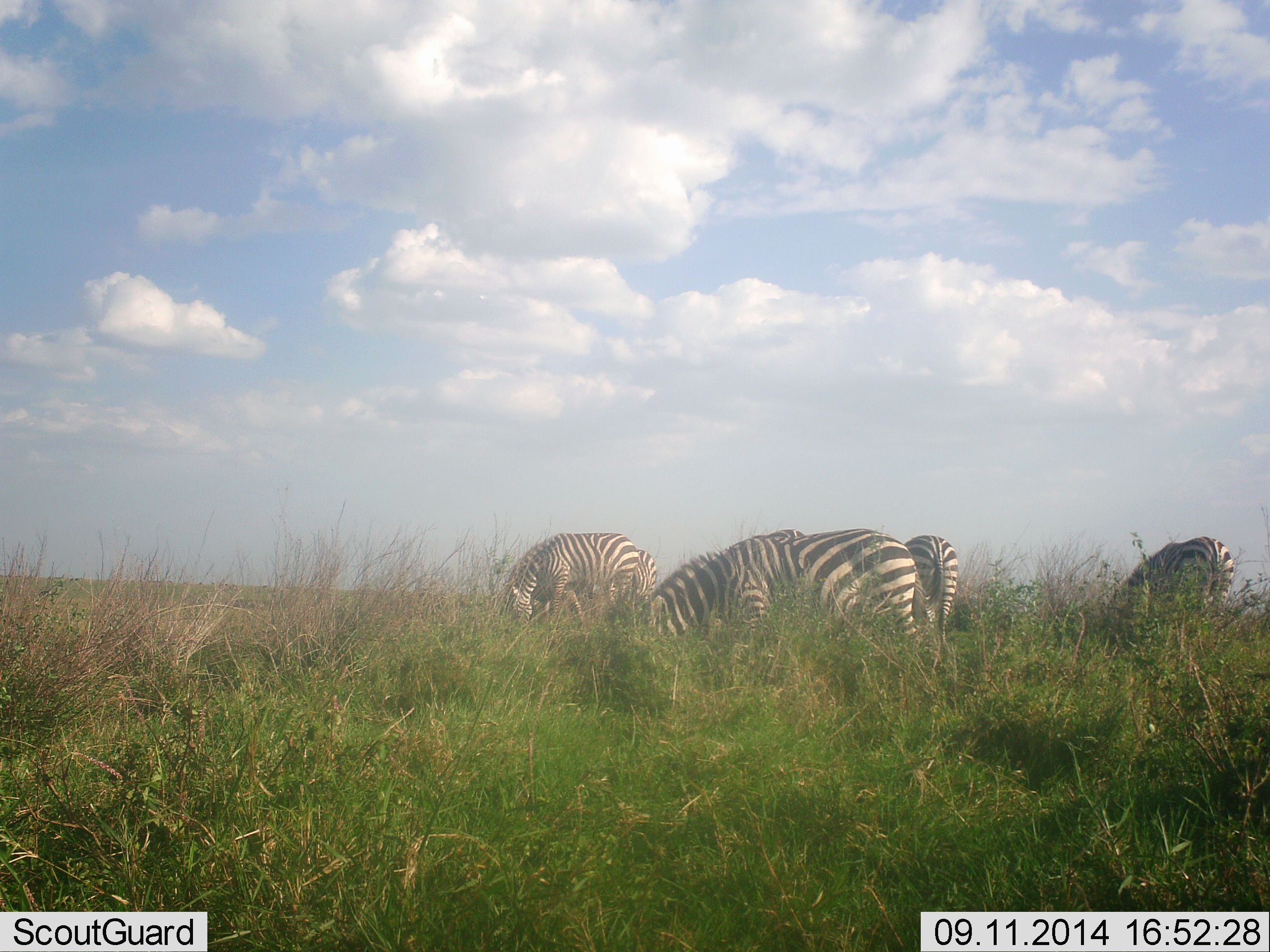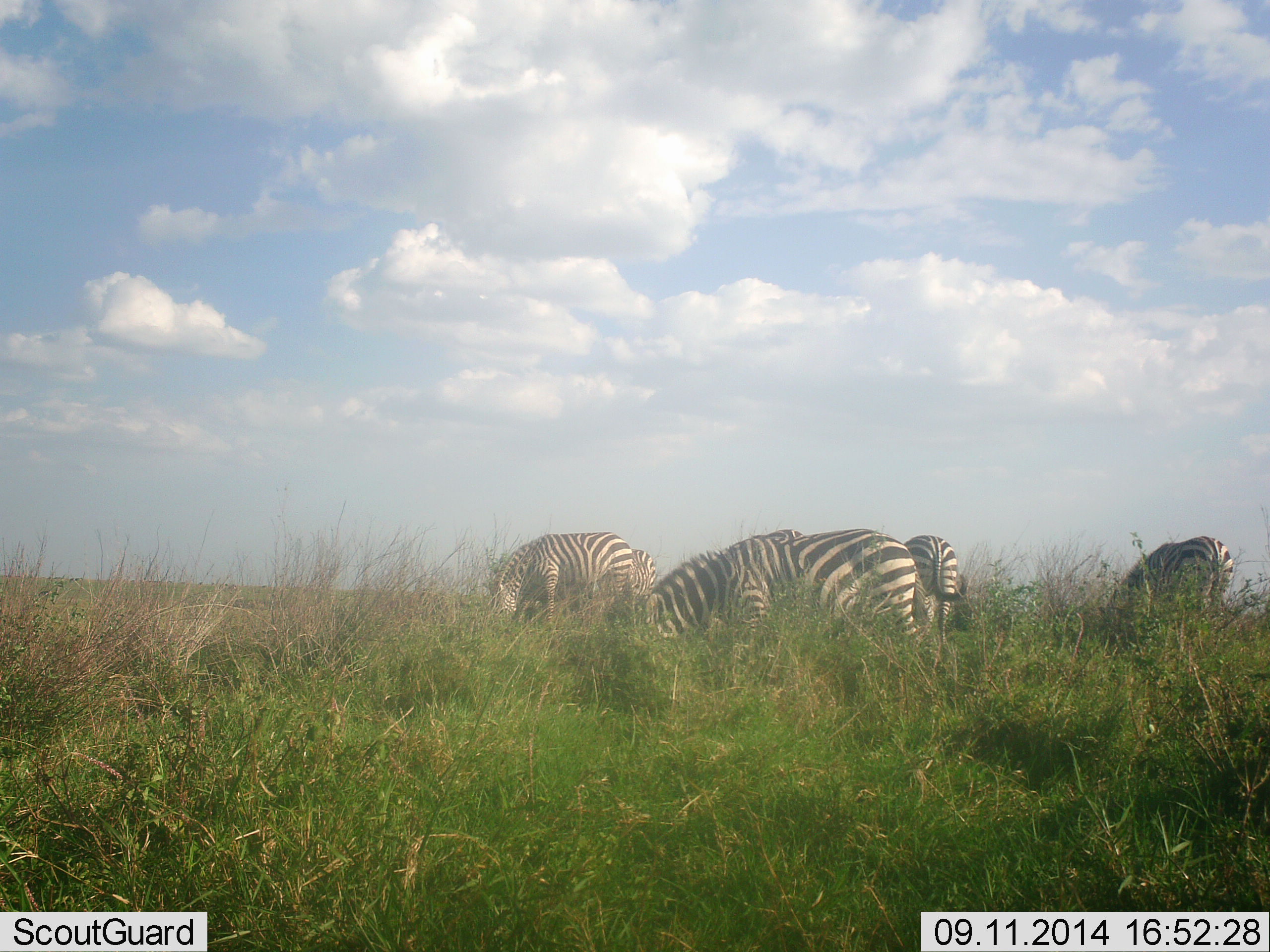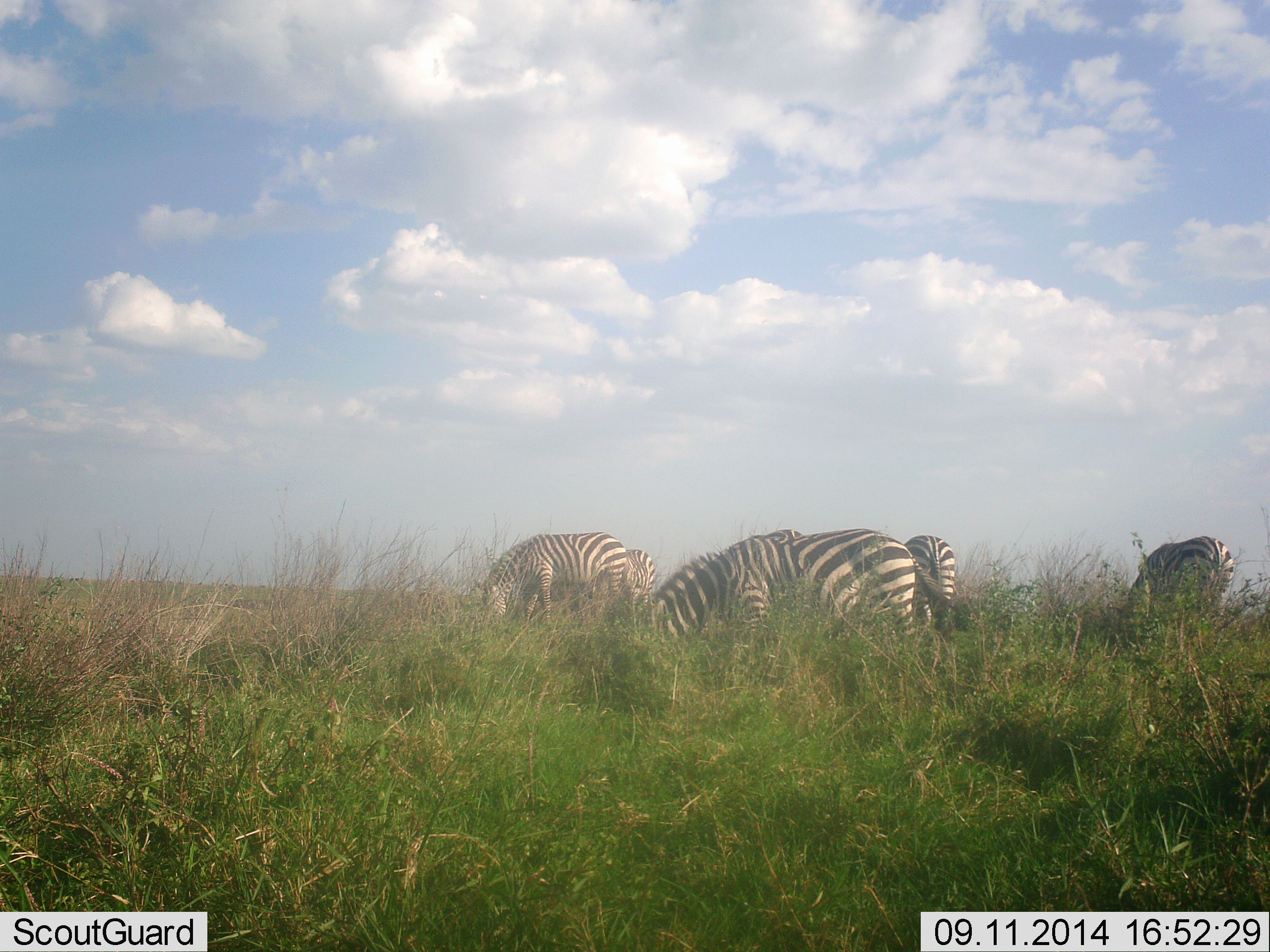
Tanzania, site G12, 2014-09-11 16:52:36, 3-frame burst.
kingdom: Animalia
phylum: Chordata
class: Mammalia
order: Perissodactyla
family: Equidae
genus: Equus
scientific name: Equus quagga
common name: plains zebra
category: zebra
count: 5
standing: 0%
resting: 0%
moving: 0%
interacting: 0%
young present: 0%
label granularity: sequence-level